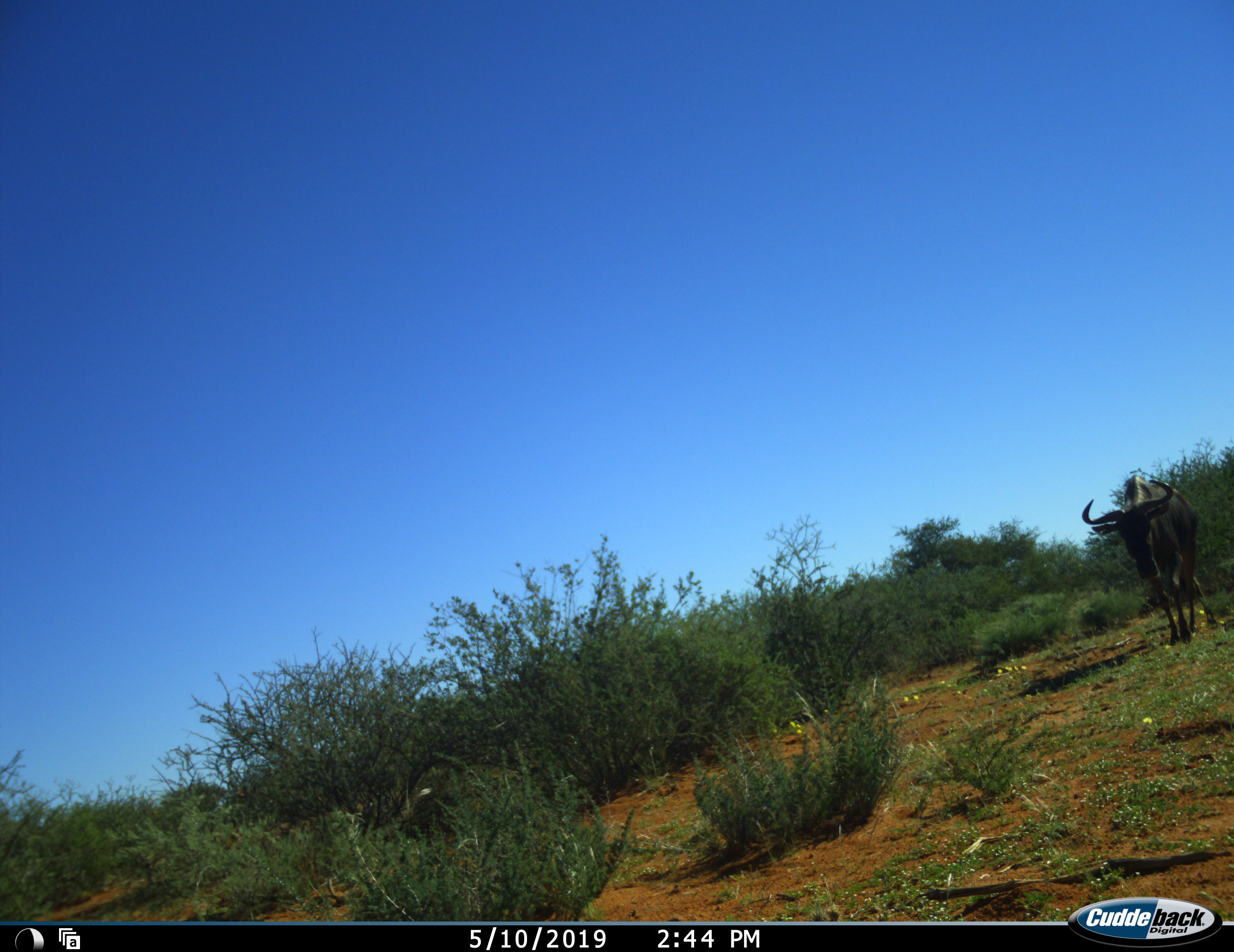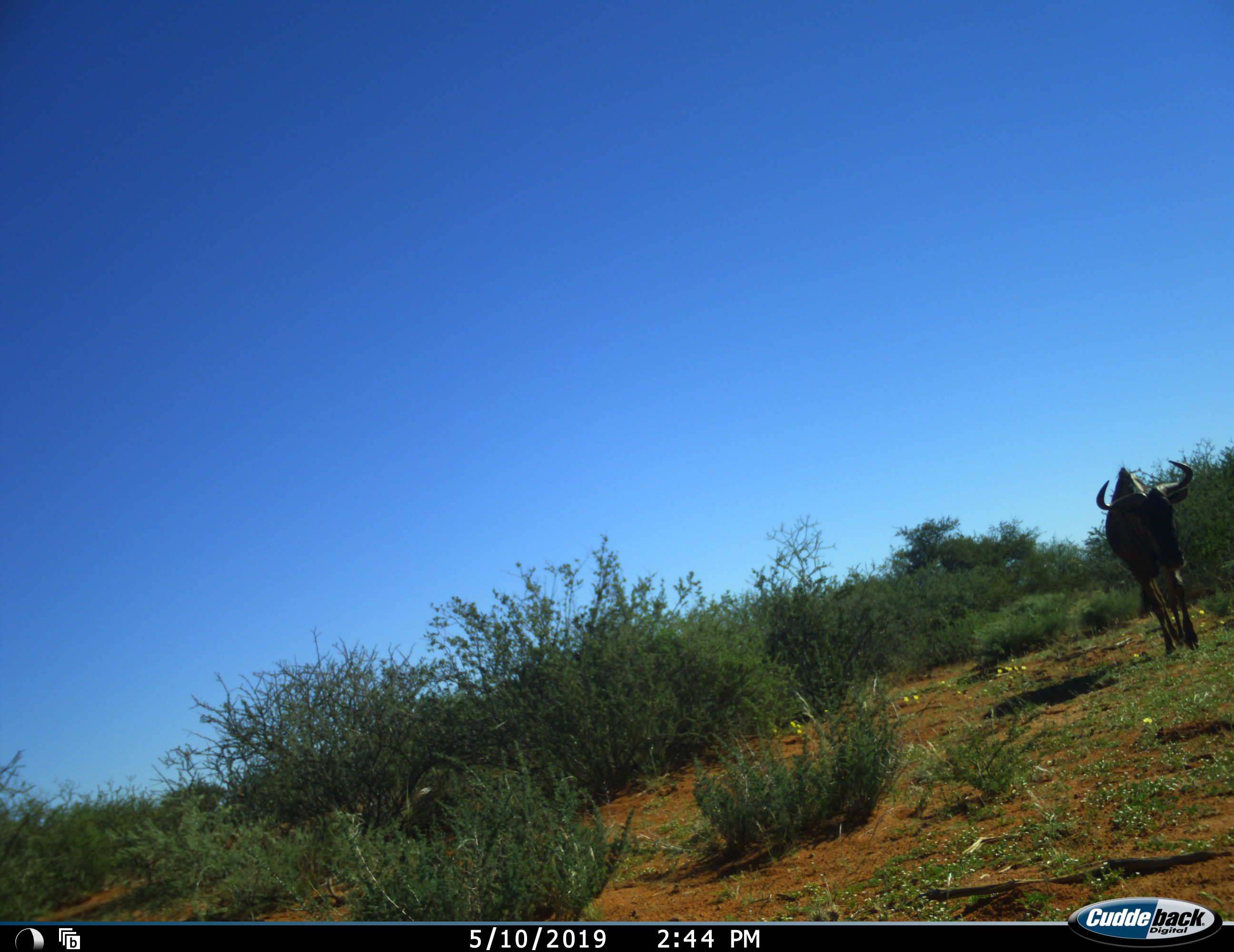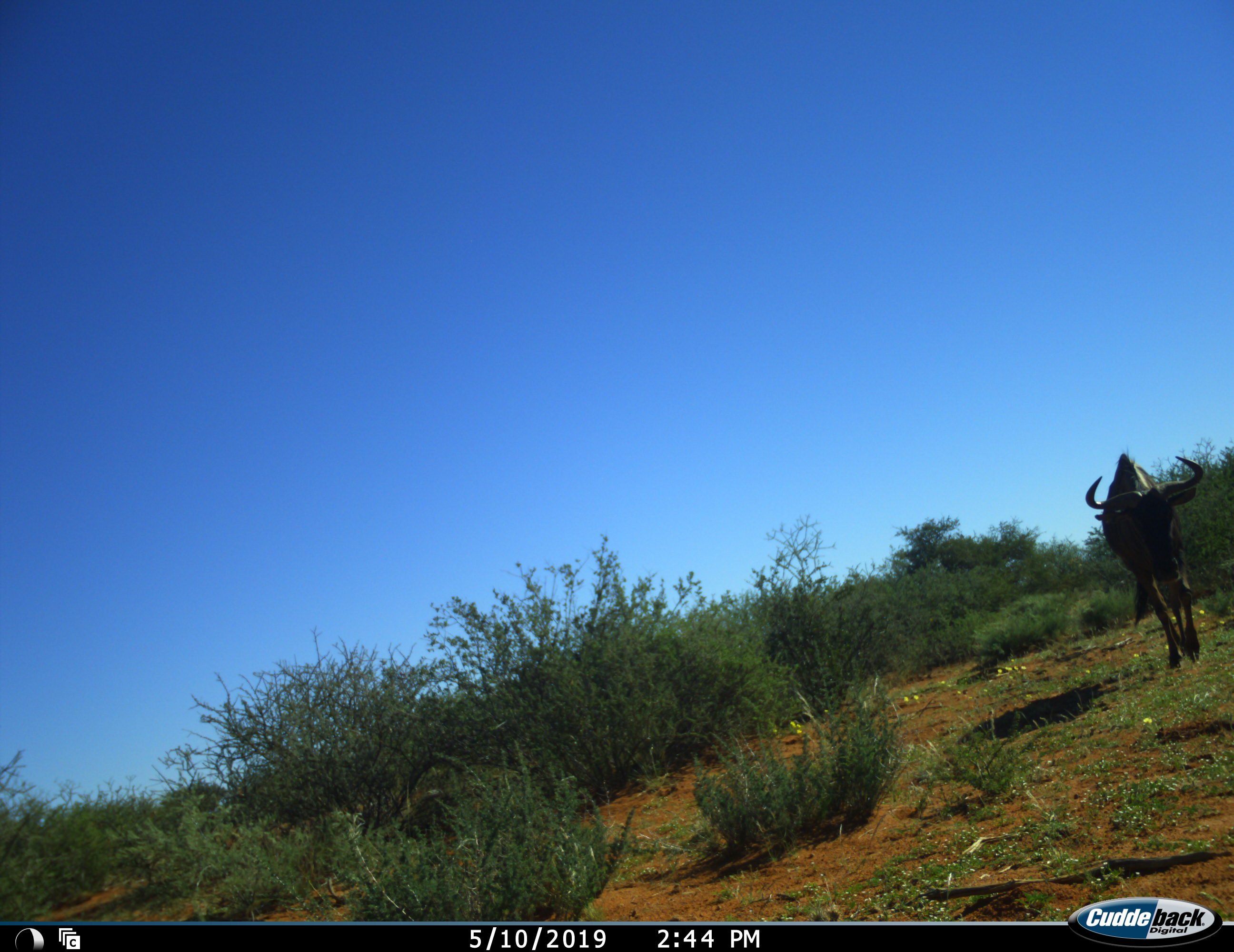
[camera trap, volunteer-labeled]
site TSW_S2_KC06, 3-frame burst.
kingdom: Animalia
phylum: Chordata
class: Mammalia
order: Artiodactyla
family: Bovidae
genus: Connochaetes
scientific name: Connochaetes taurinus taurinus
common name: blue wildebeest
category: wildebeestblue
Wildebeestblue (blue wildebeest) (Connochaetes taurinus taurinus), count 1. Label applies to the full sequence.